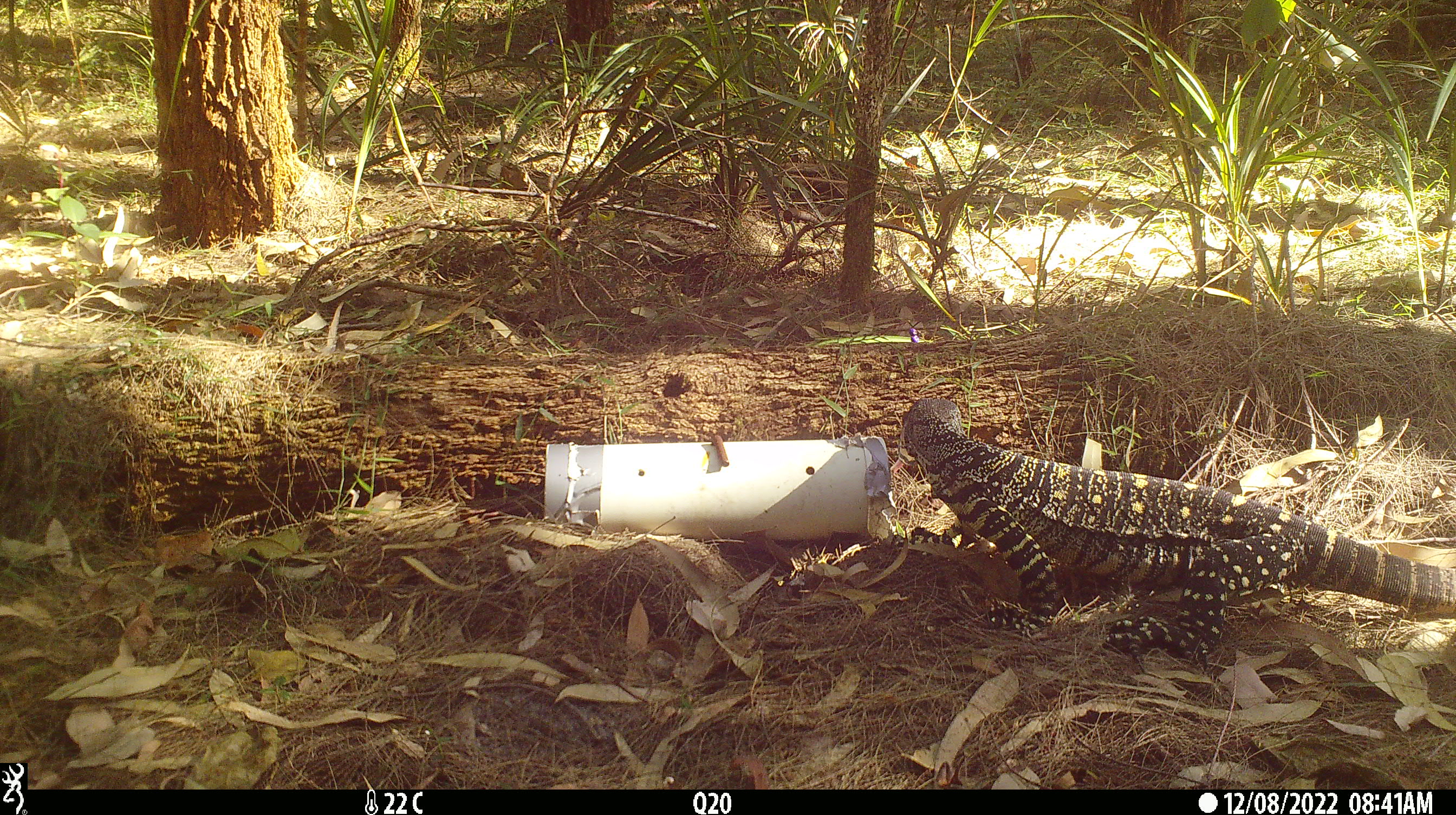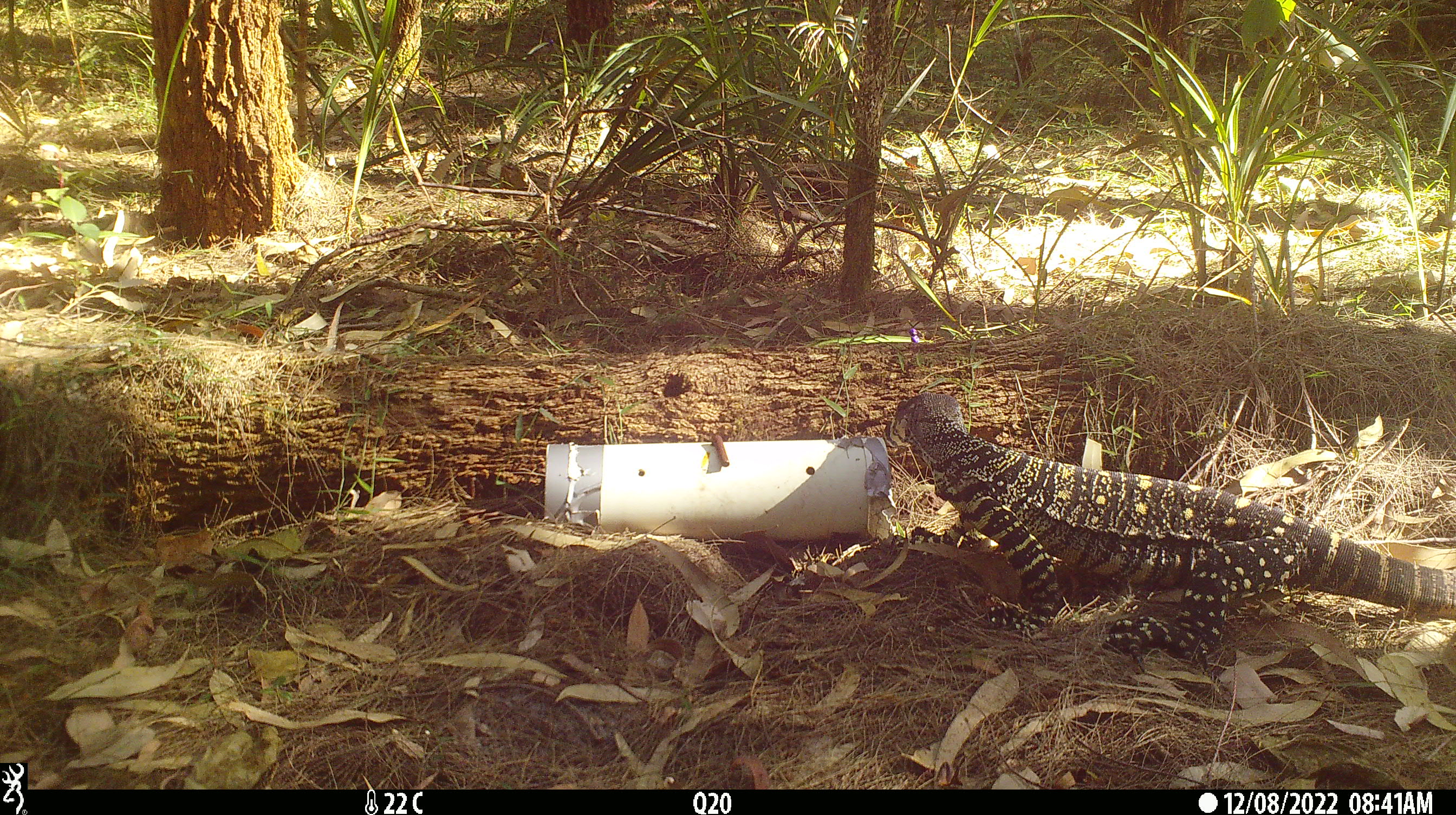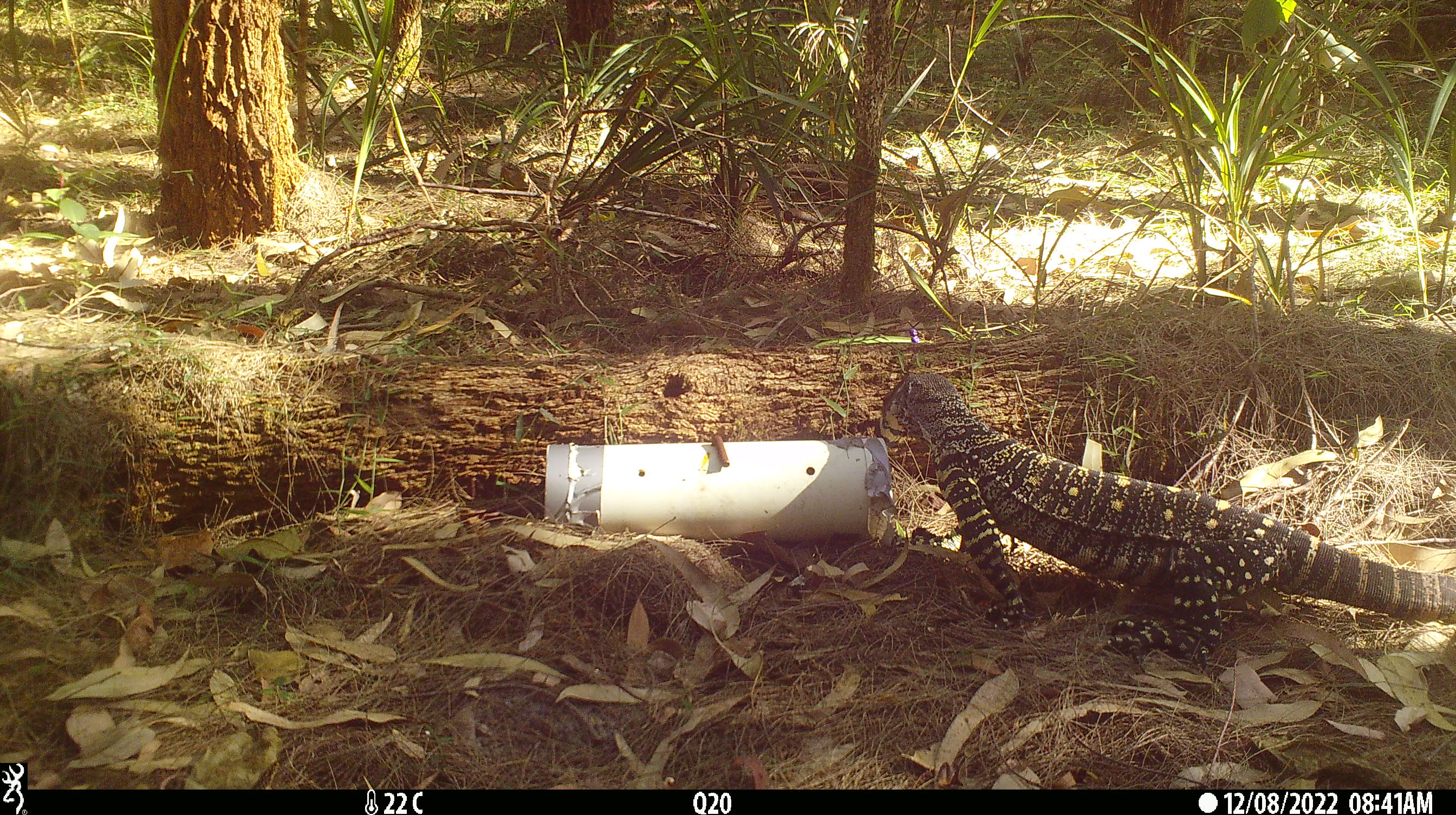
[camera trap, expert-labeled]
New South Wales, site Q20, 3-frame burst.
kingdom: Animalia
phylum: Chordata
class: Reptilia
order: Squamata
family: Varanidae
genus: Varanus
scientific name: Varanus varius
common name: lace monitor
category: goanna